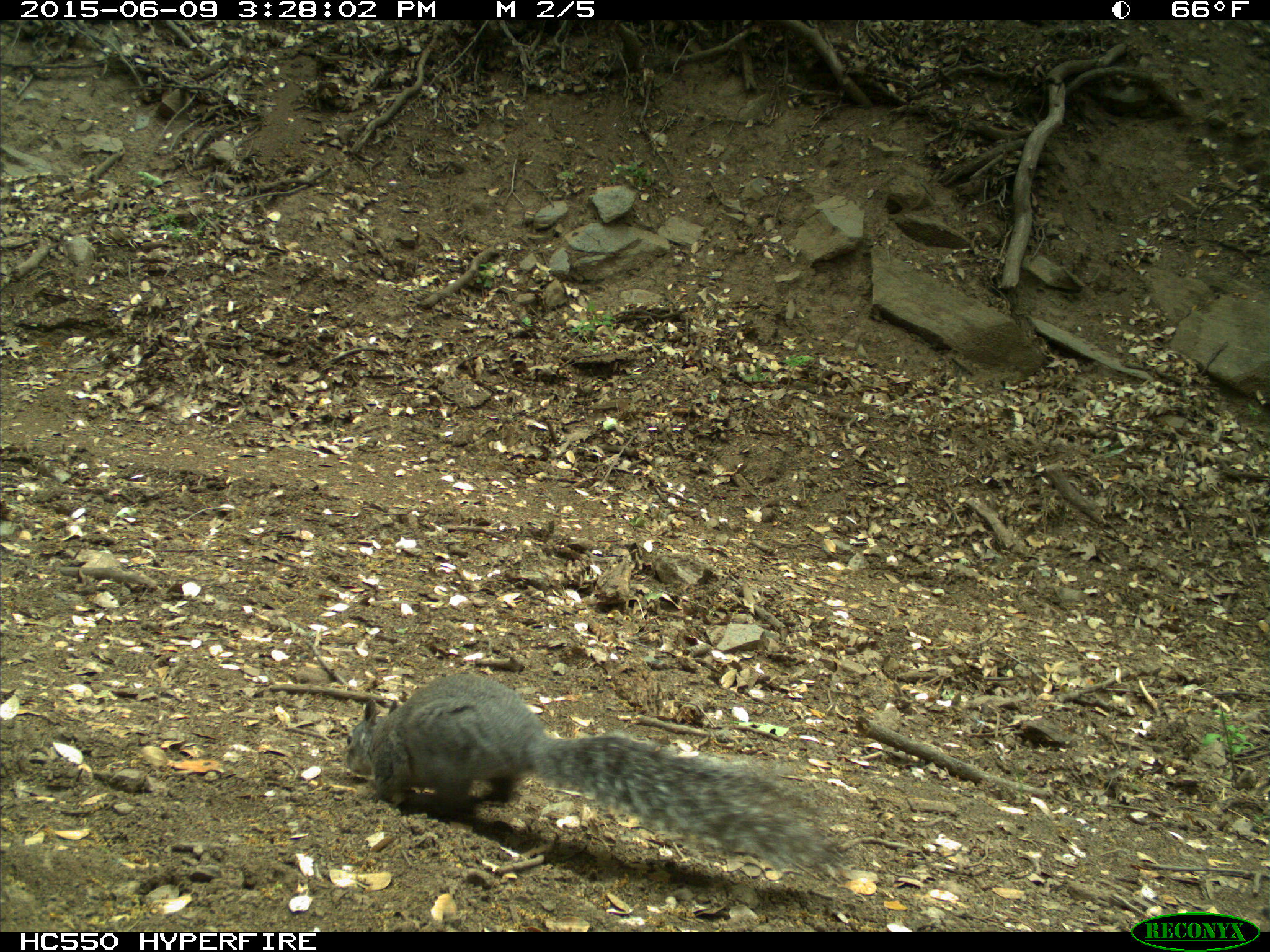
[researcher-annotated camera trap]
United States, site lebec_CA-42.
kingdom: Animalia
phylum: Chordata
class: Mammalia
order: Rodentia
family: Sciuridae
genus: Sciurus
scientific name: Sciurus carolinensis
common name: eastern gray squirrel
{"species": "Sciurus carolinensis (eastern gray squirrel)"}